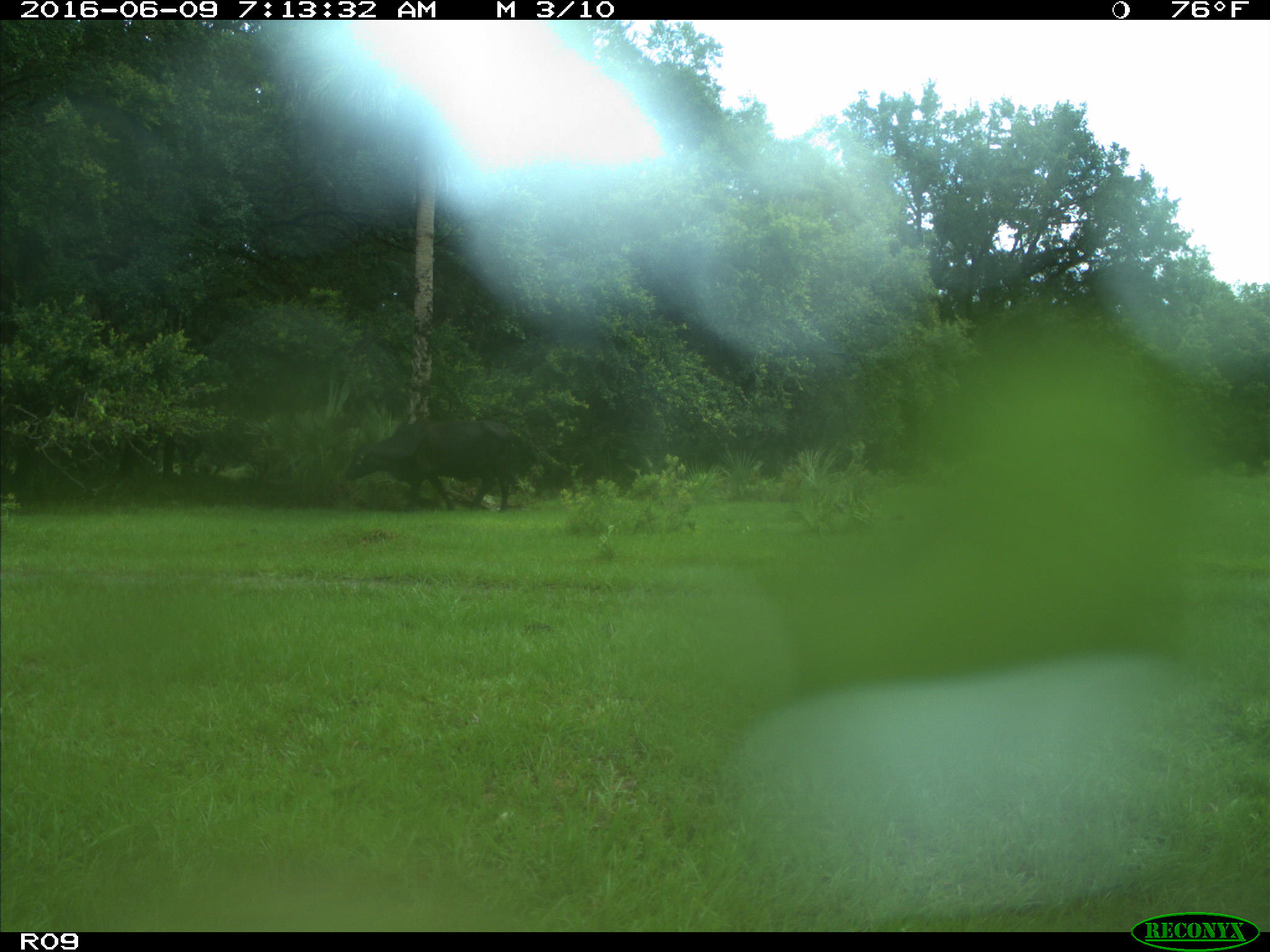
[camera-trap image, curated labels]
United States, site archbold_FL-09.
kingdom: Animalia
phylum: Chordata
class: Mammalia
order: Artiodactyla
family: Bovidae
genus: Bos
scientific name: Bos taurus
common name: domestic cow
Bos taurus (domestic cow).